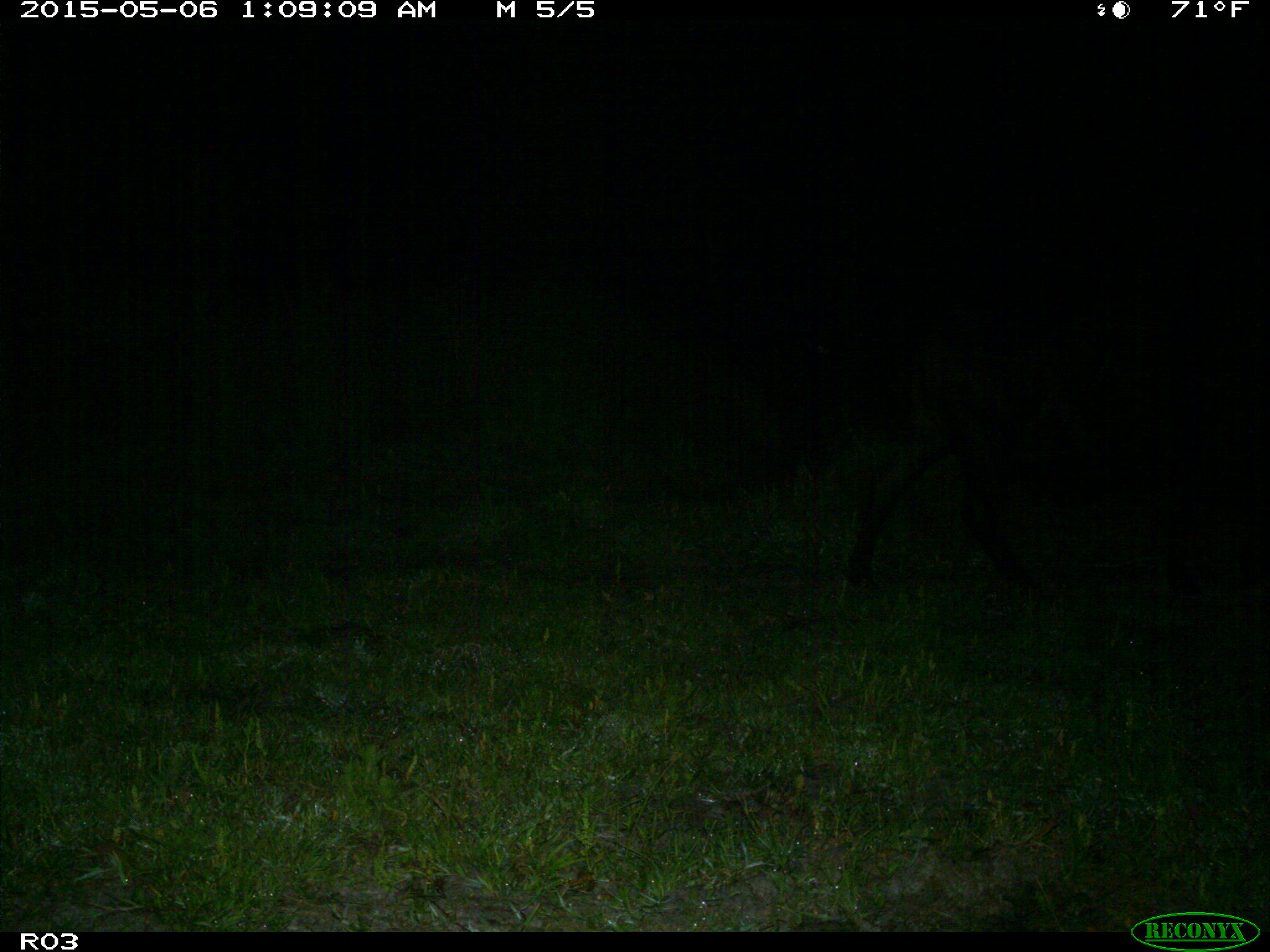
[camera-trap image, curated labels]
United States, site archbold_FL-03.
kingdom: Animalia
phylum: Chordata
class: Mammalia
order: Artiodactyla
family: Bovidae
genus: Bos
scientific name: Bos taurus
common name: domestic cow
Bos taurus (domestic cow).